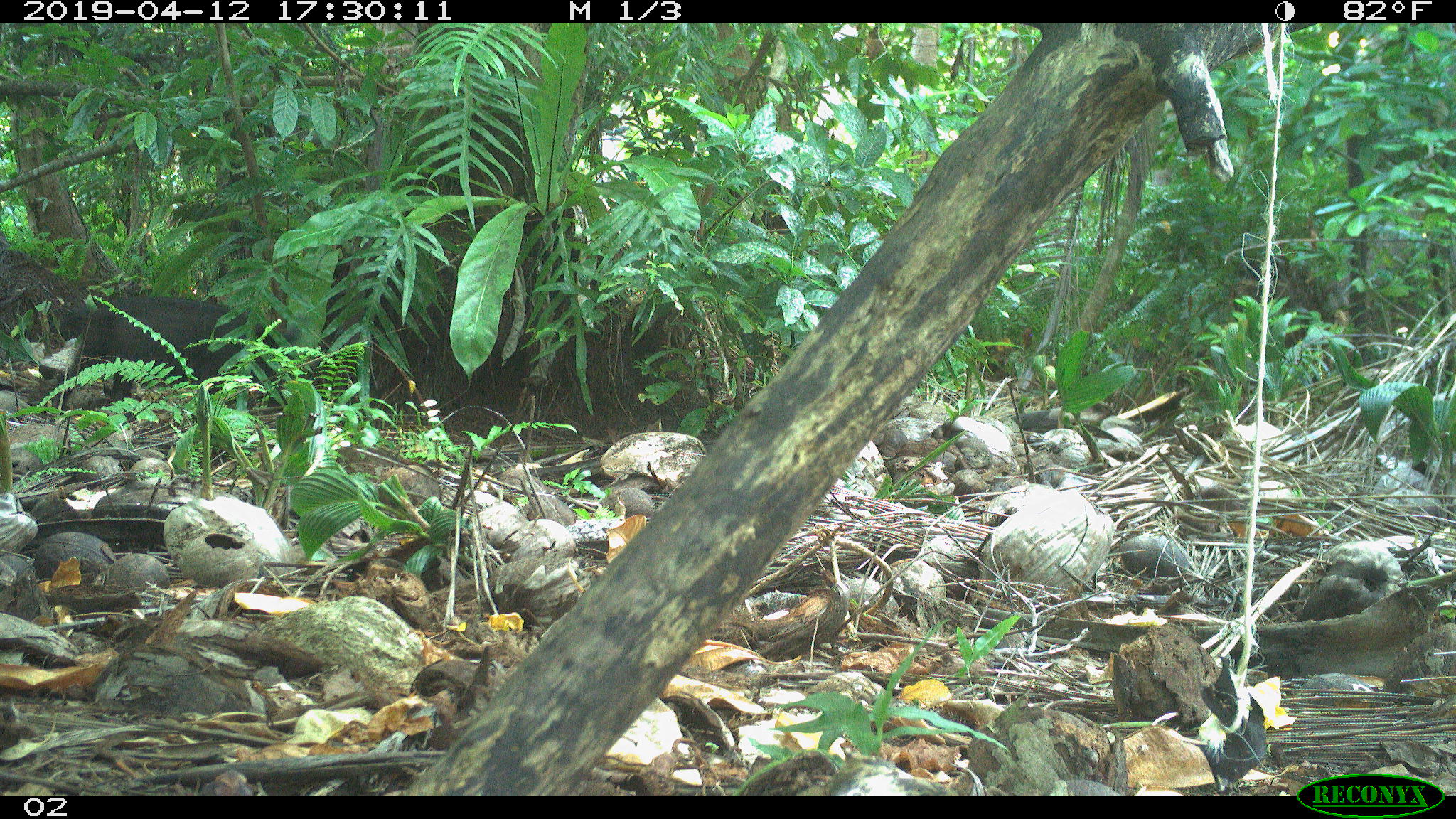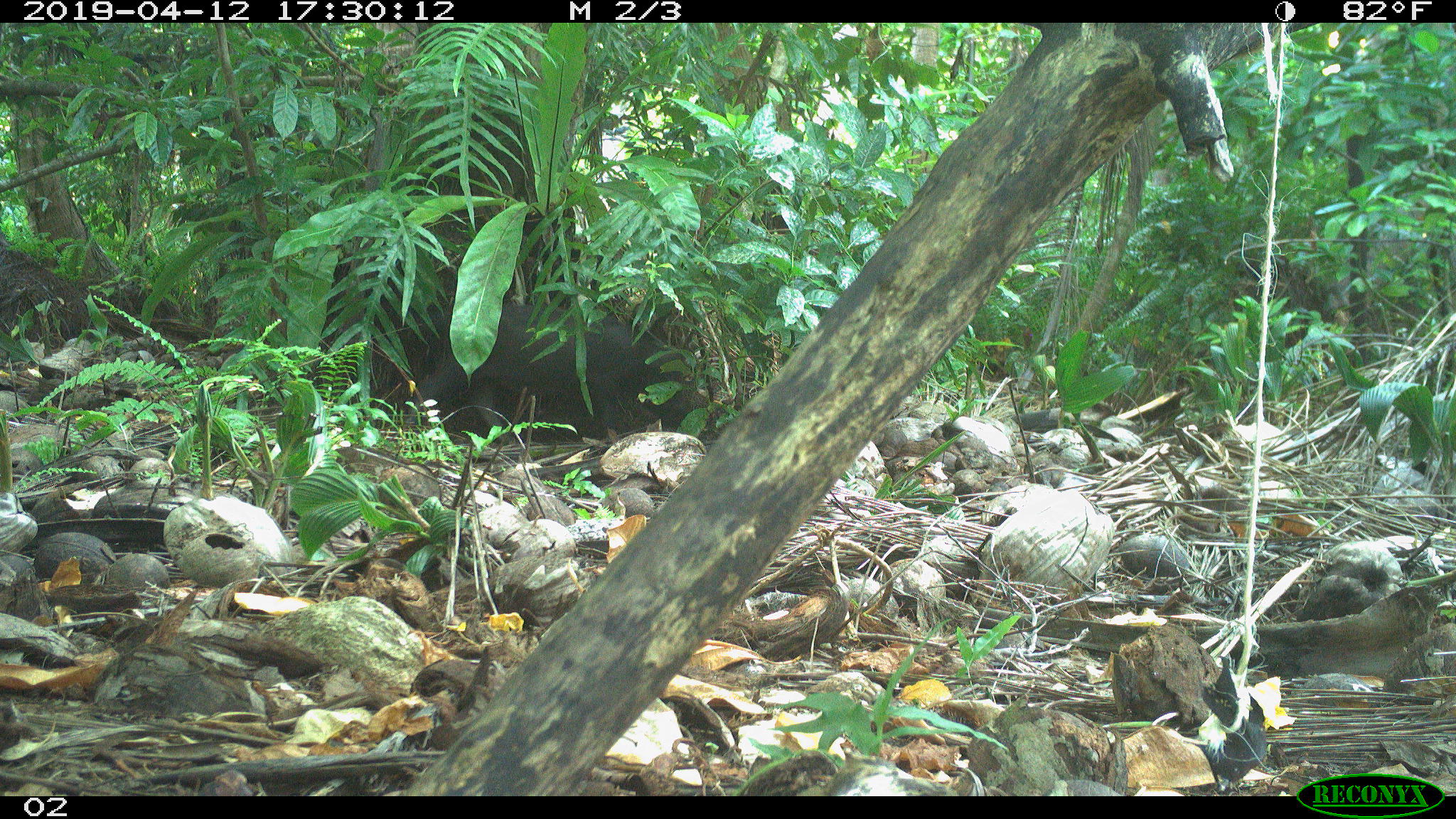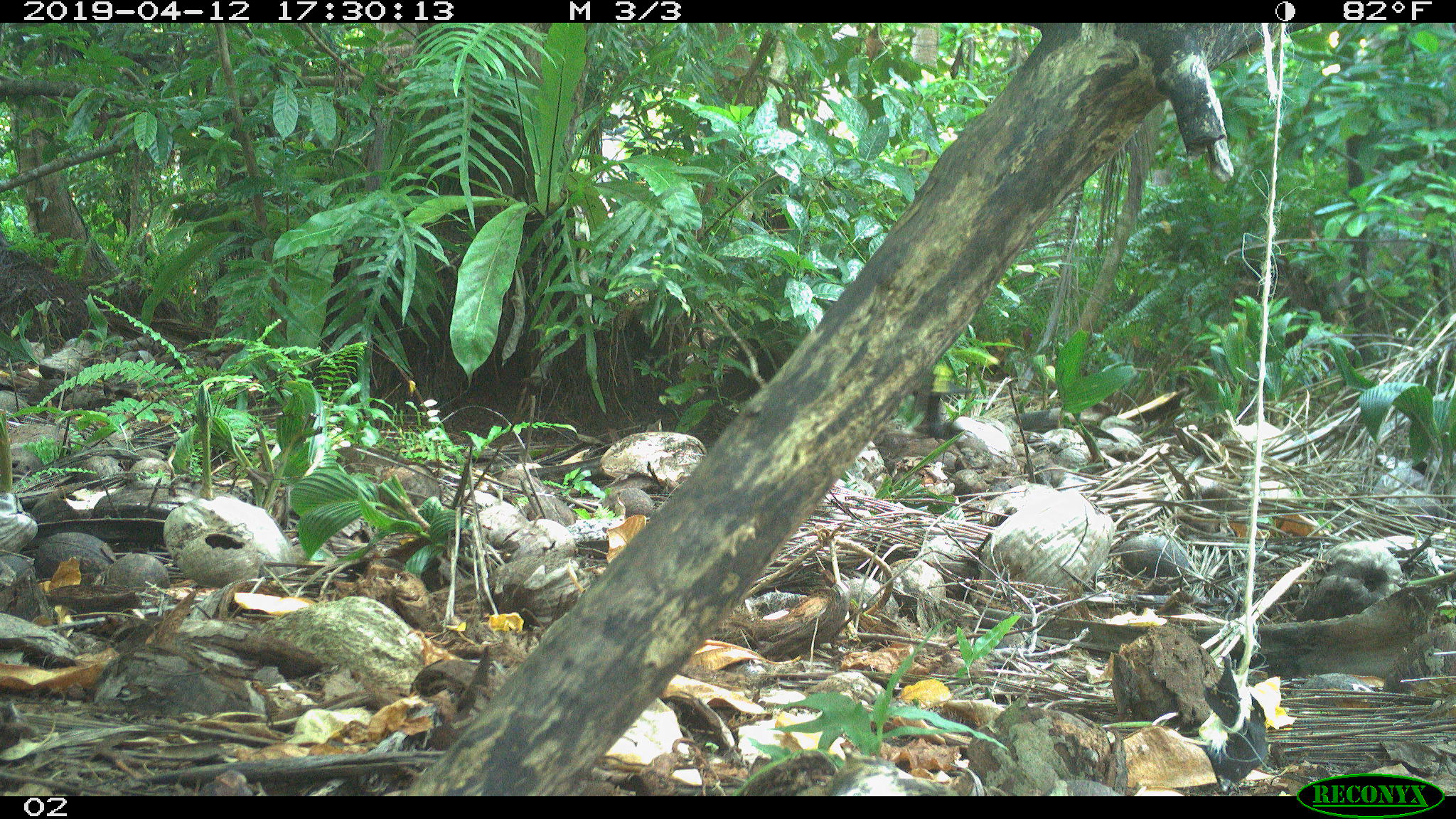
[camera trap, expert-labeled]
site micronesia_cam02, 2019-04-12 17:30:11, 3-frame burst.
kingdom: Animalia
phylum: Chordata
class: Mammalia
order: Artiodactyla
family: Suidae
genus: Sus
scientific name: Sus scrofa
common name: pig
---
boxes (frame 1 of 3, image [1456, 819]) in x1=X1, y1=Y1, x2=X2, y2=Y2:
pig: x1=54, y1=289, x2=294, y2=417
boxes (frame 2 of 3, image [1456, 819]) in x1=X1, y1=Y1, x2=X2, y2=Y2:
pig: x1=406, y1=301, x2=692, y2=444